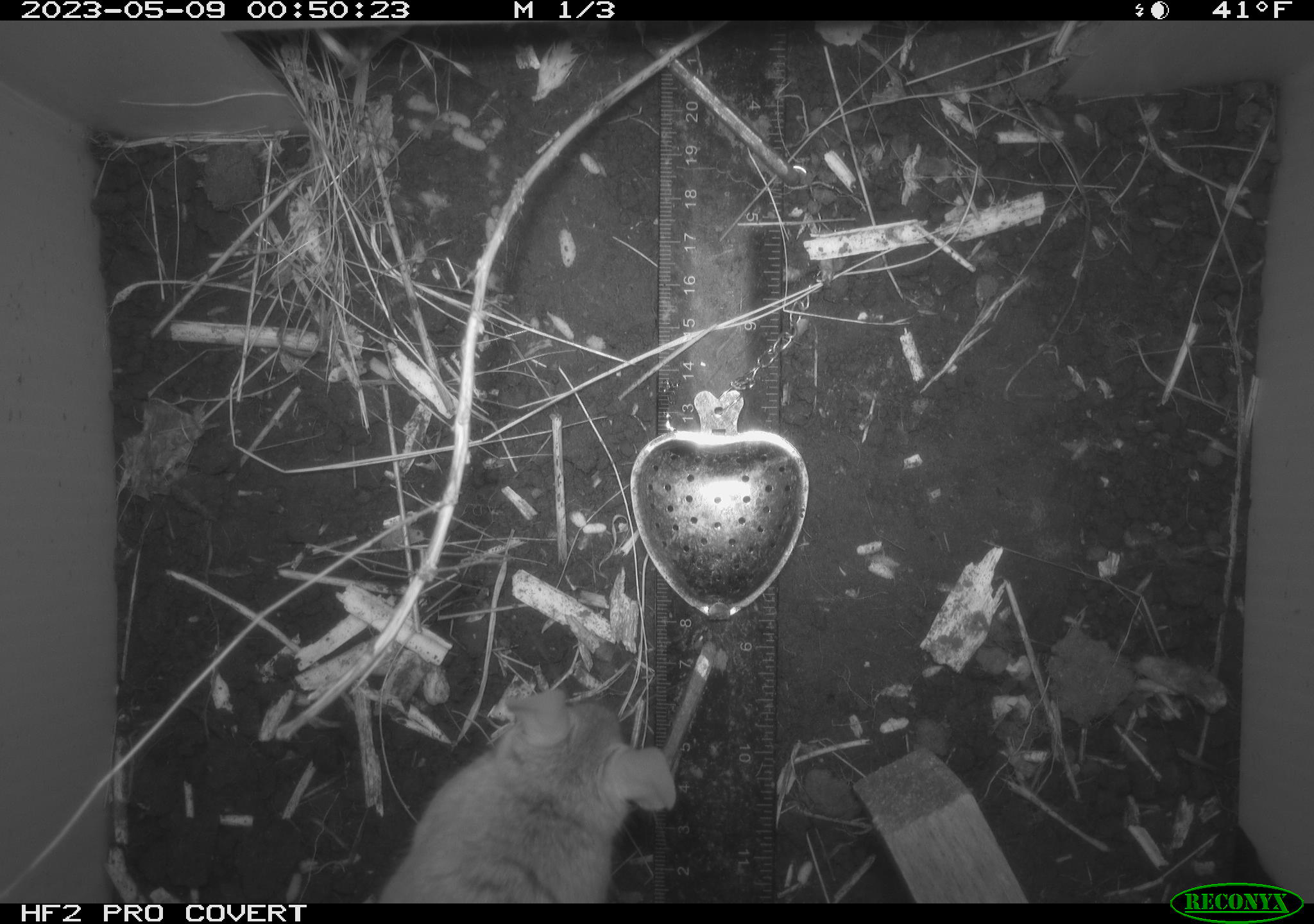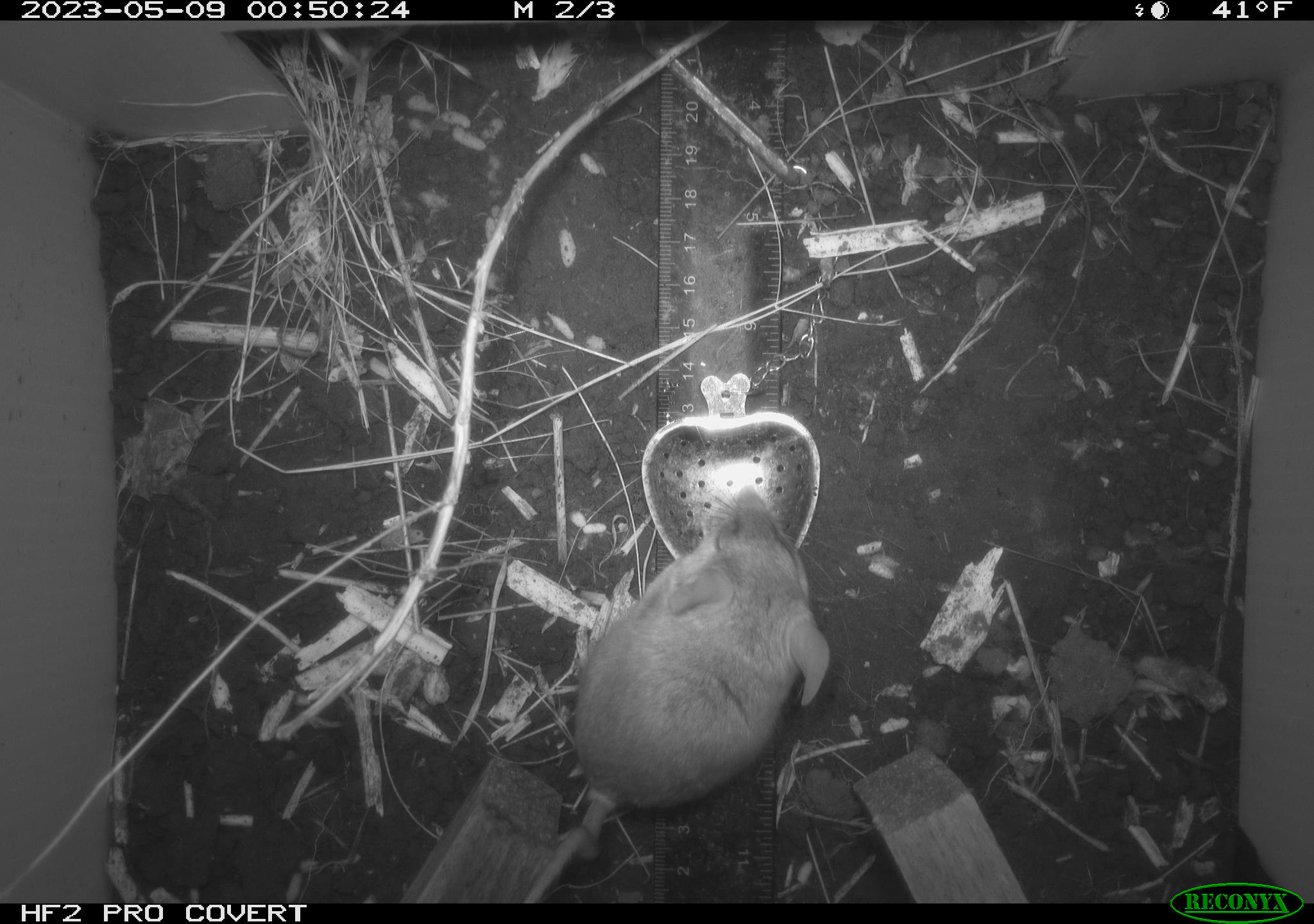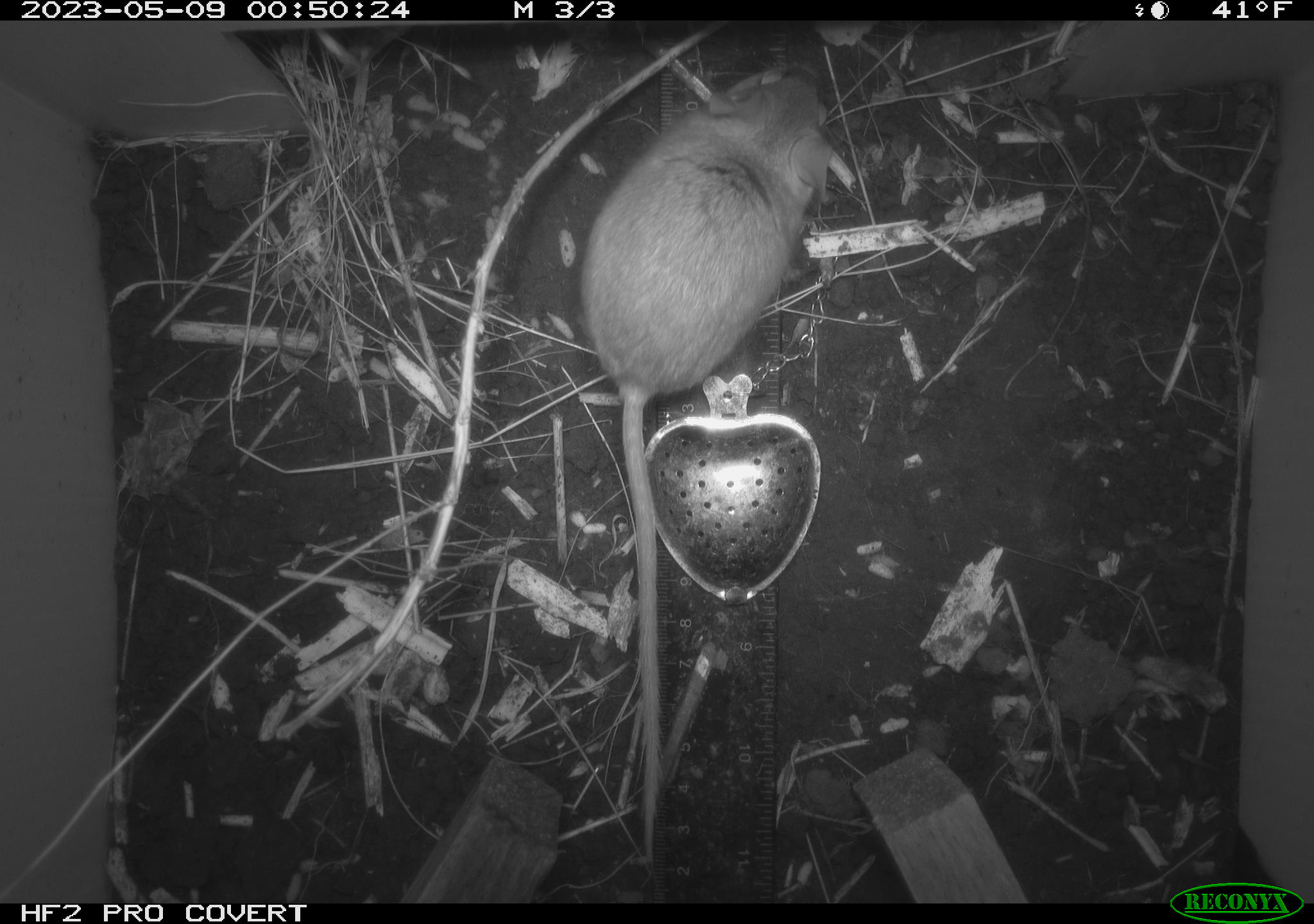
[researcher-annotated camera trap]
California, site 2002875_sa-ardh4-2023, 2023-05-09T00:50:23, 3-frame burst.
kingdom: Animalia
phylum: Chordata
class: Mammalia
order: Rodentia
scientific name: Rodentia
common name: mouse species